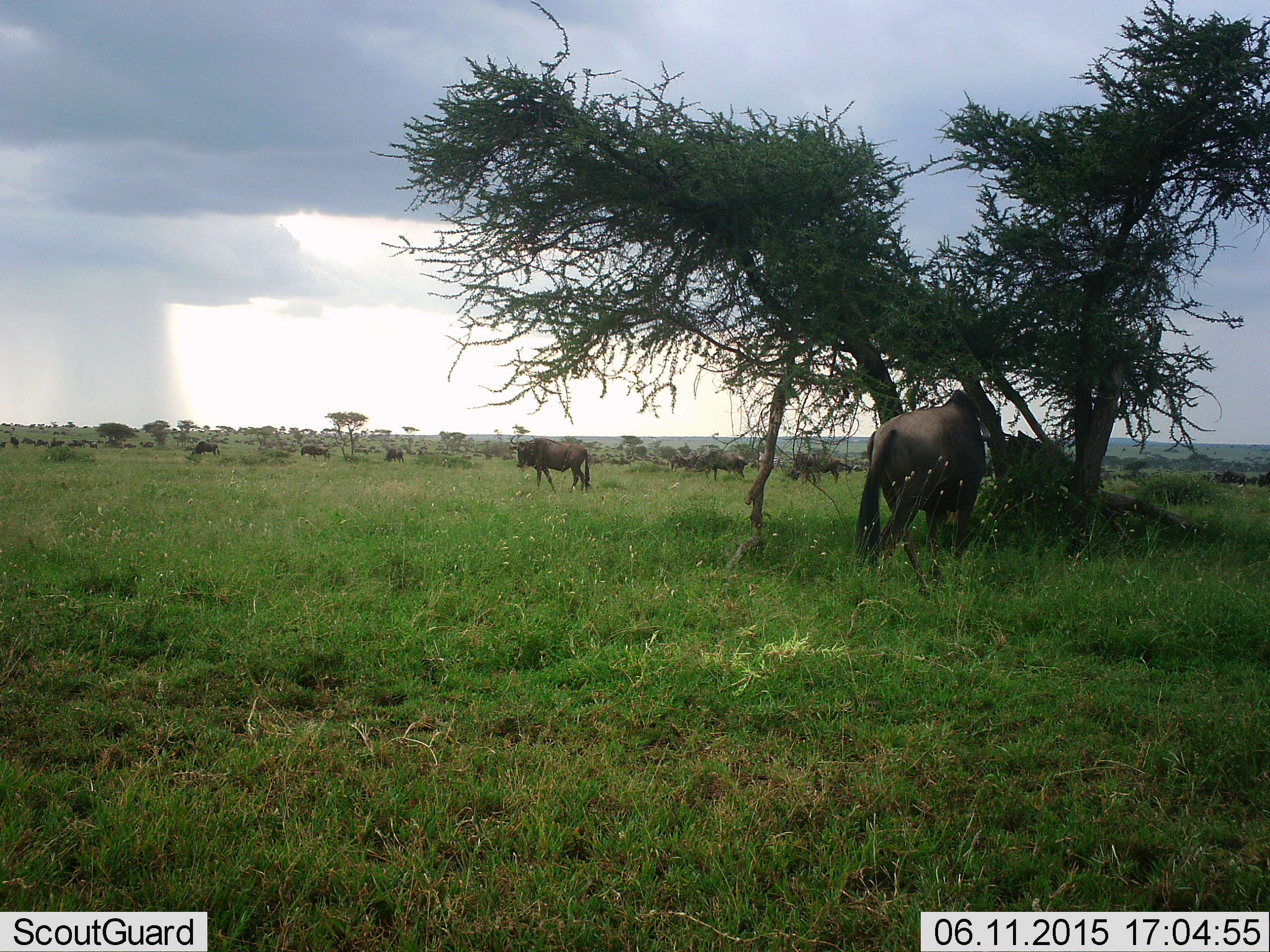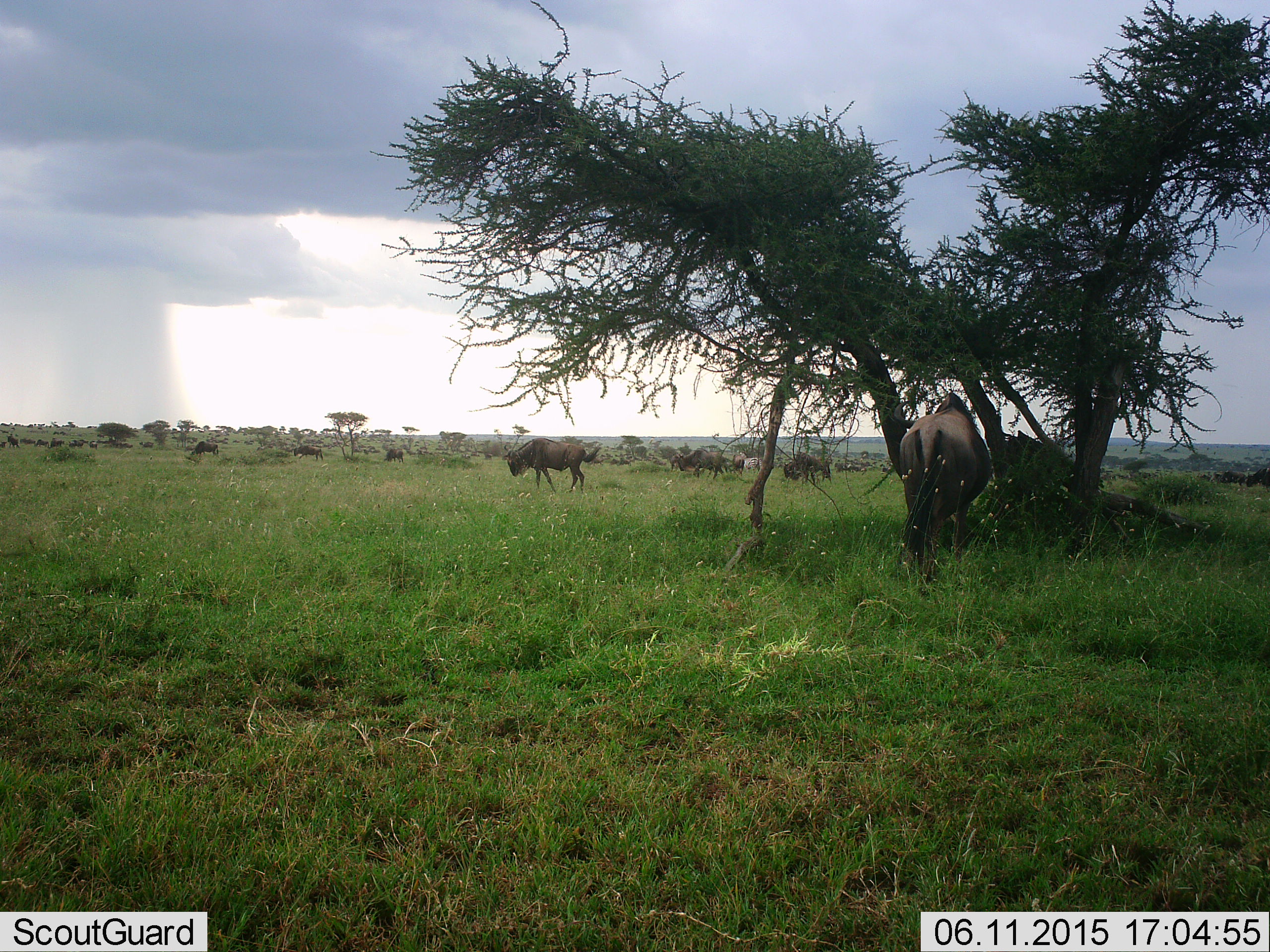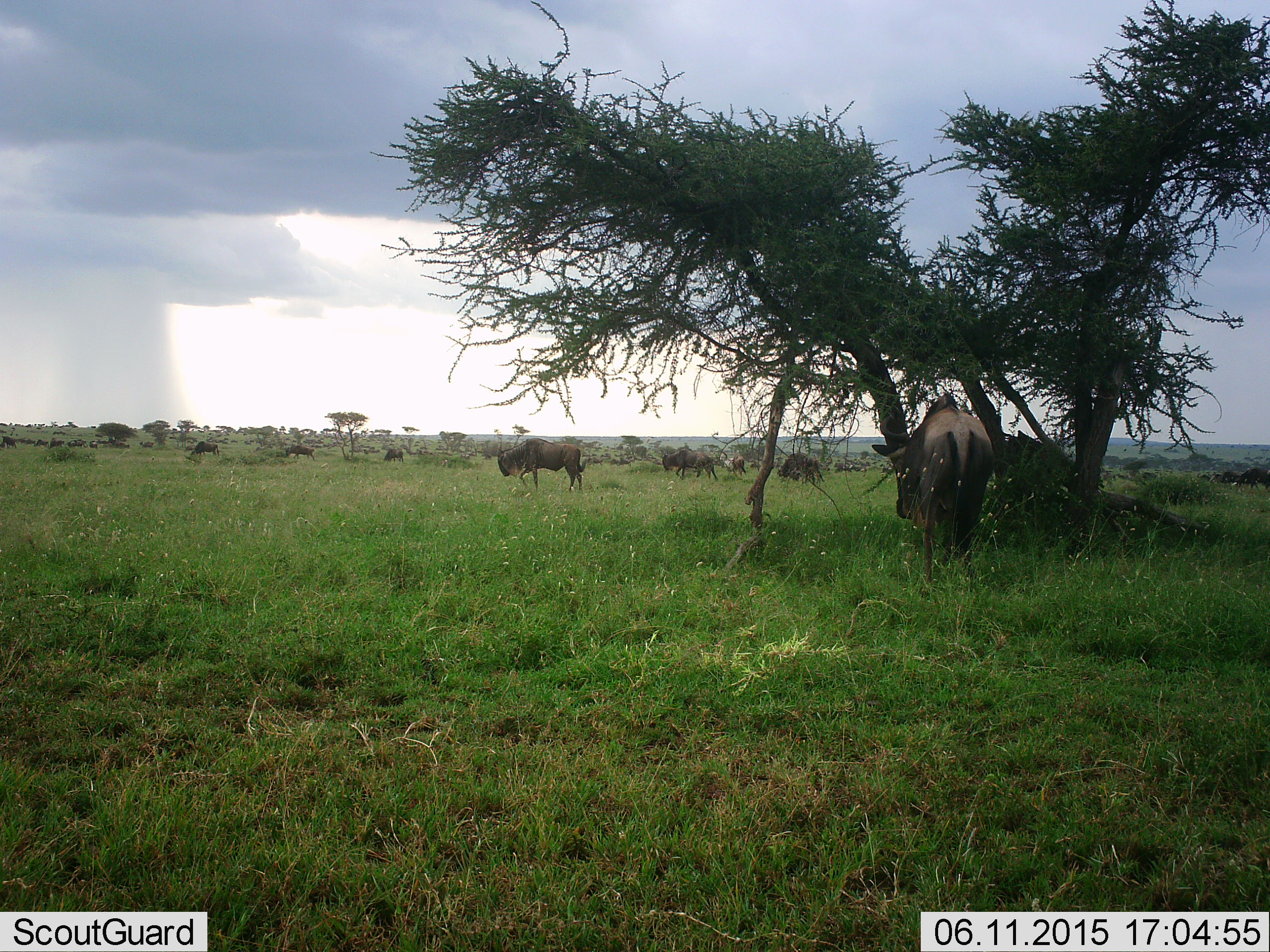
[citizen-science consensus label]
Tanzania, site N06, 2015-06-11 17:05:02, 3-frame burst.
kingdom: Animalia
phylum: Chordata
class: Mammalia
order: Artiodactyla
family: Bovidae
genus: Connochaetes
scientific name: Connochaetes taurinus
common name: blue wildebeest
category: wildebeest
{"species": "wildebeest (blue wildebeest) (Connochaetes taurinus)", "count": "11-50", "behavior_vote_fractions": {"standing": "45%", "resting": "9%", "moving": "82%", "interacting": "0%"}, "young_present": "0%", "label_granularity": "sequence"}